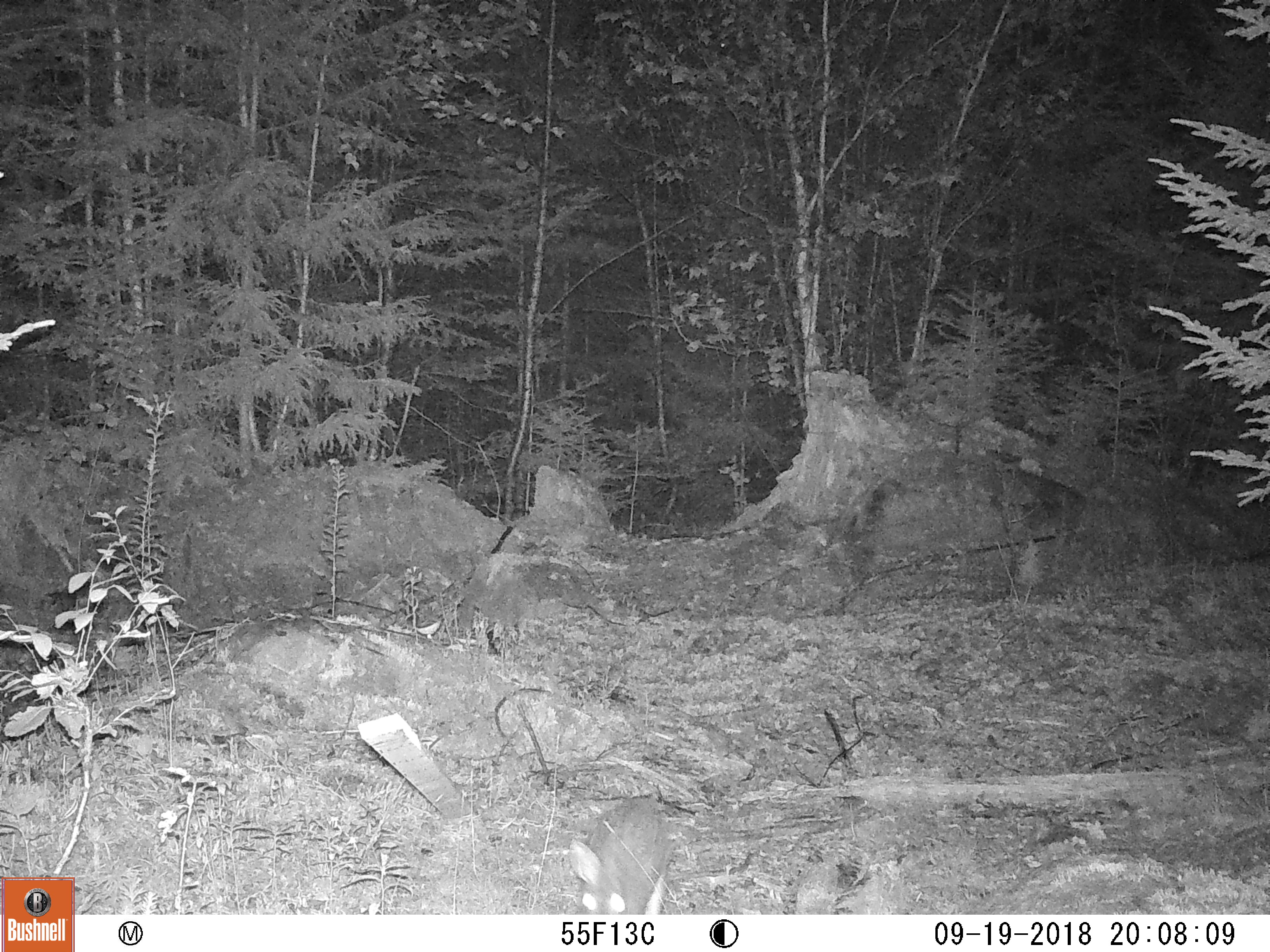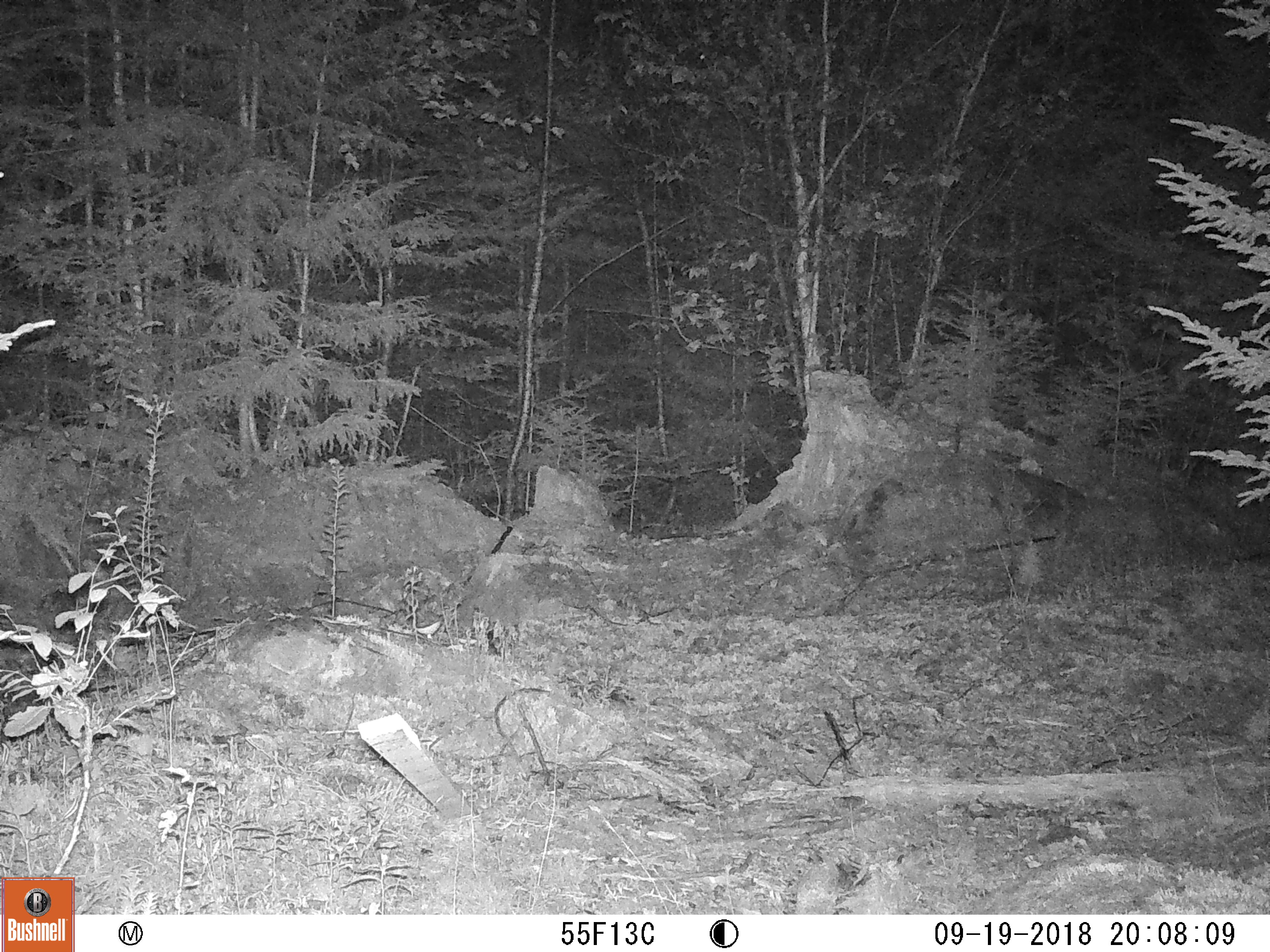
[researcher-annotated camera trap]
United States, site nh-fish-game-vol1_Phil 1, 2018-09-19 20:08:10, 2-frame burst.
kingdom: Animalia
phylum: Chordata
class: Mammalia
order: Lagomorpha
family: Leporidae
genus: Lepus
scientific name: Lepus americanus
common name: snowshoe hare